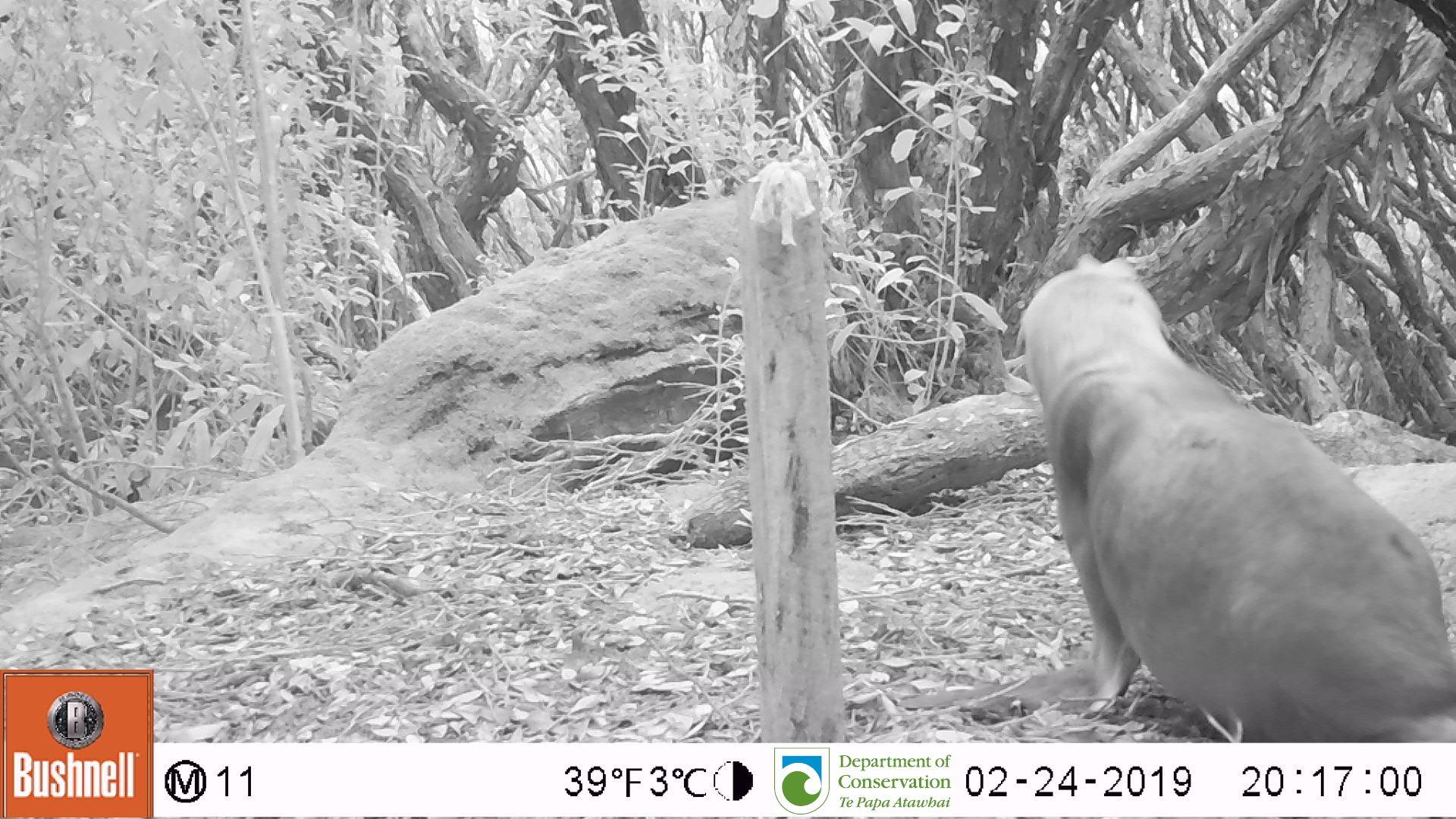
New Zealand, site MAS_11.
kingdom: Animalia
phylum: Chordata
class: Mammalia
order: Carnivora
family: Otariidae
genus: Phocarctos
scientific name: Phocarctos hookeri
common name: new zealand sea lion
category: sealion